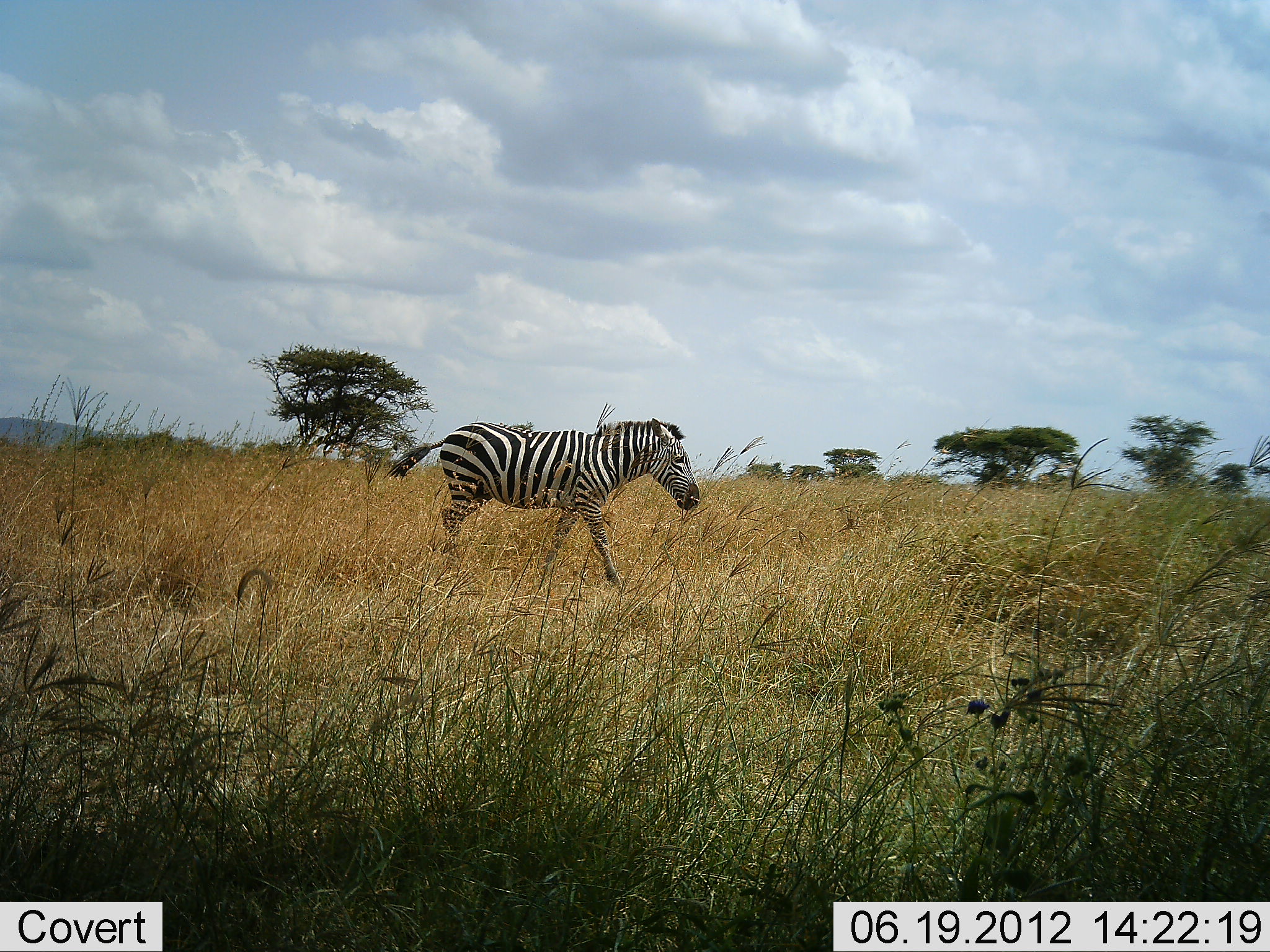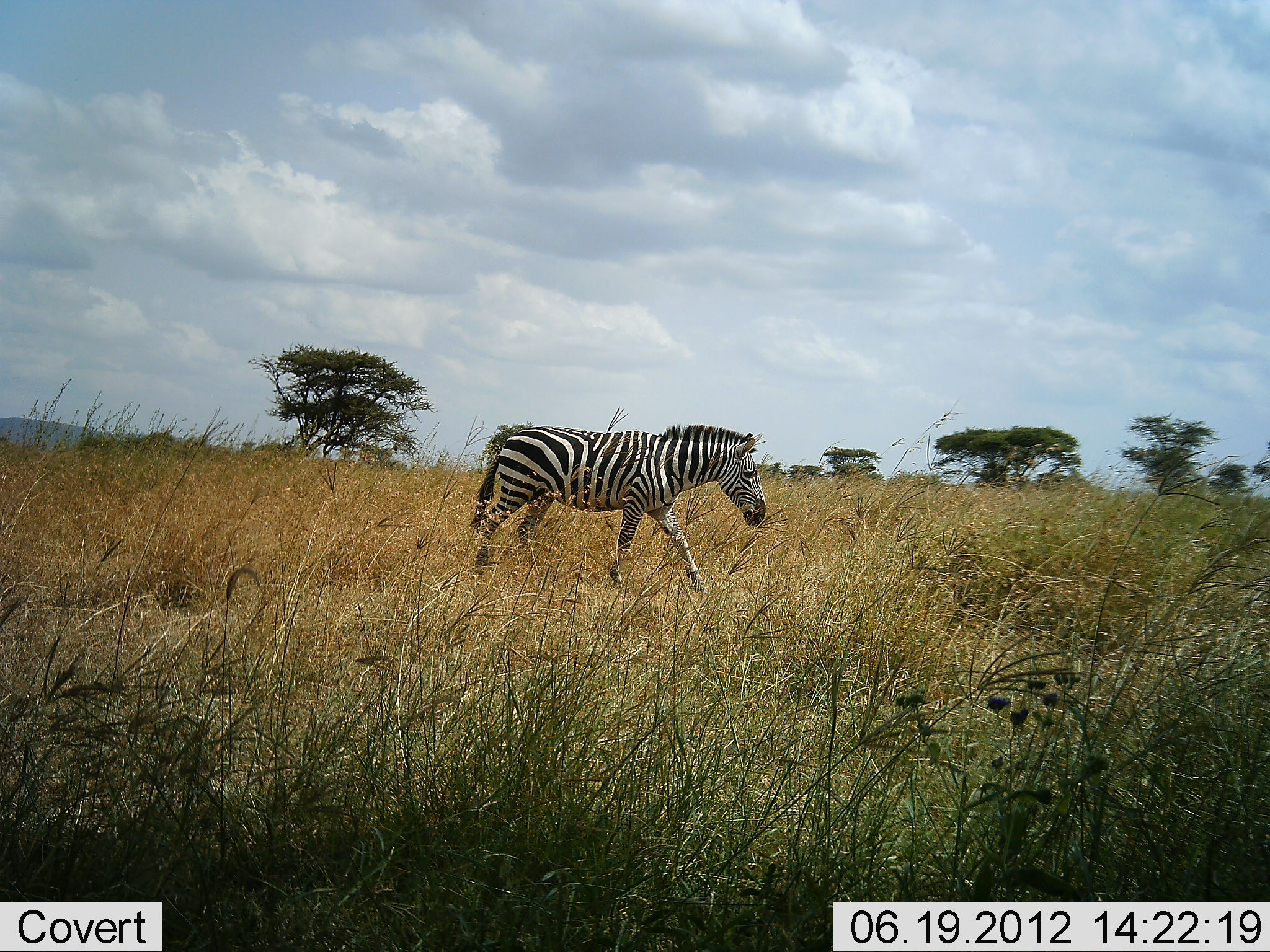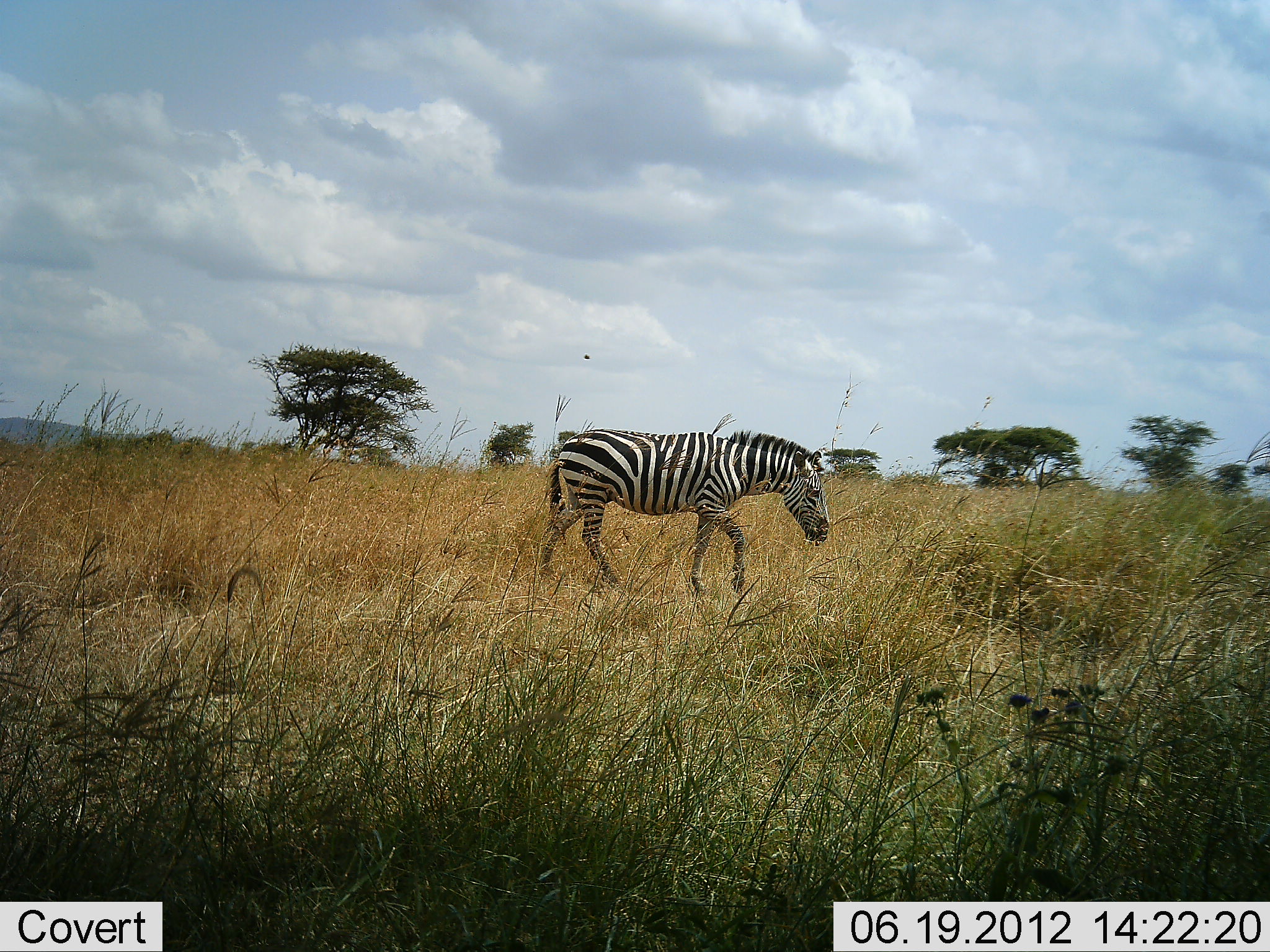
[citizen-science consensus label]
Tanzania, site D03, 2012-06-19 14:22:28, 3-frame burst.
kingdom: Animalia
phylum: Chordata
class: Mammalia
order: Perissodactyla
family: Equidae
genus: Equus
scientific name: Equus quagga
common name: plains zebra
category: zebra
Zebra (plains zebra) (Equus quagga), count 1. Behavior (volunteer vote fractions): standing 0%, resting 0%, moving 100%, interacting 0%. Young present (vote fraction): 0%. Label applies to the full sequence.